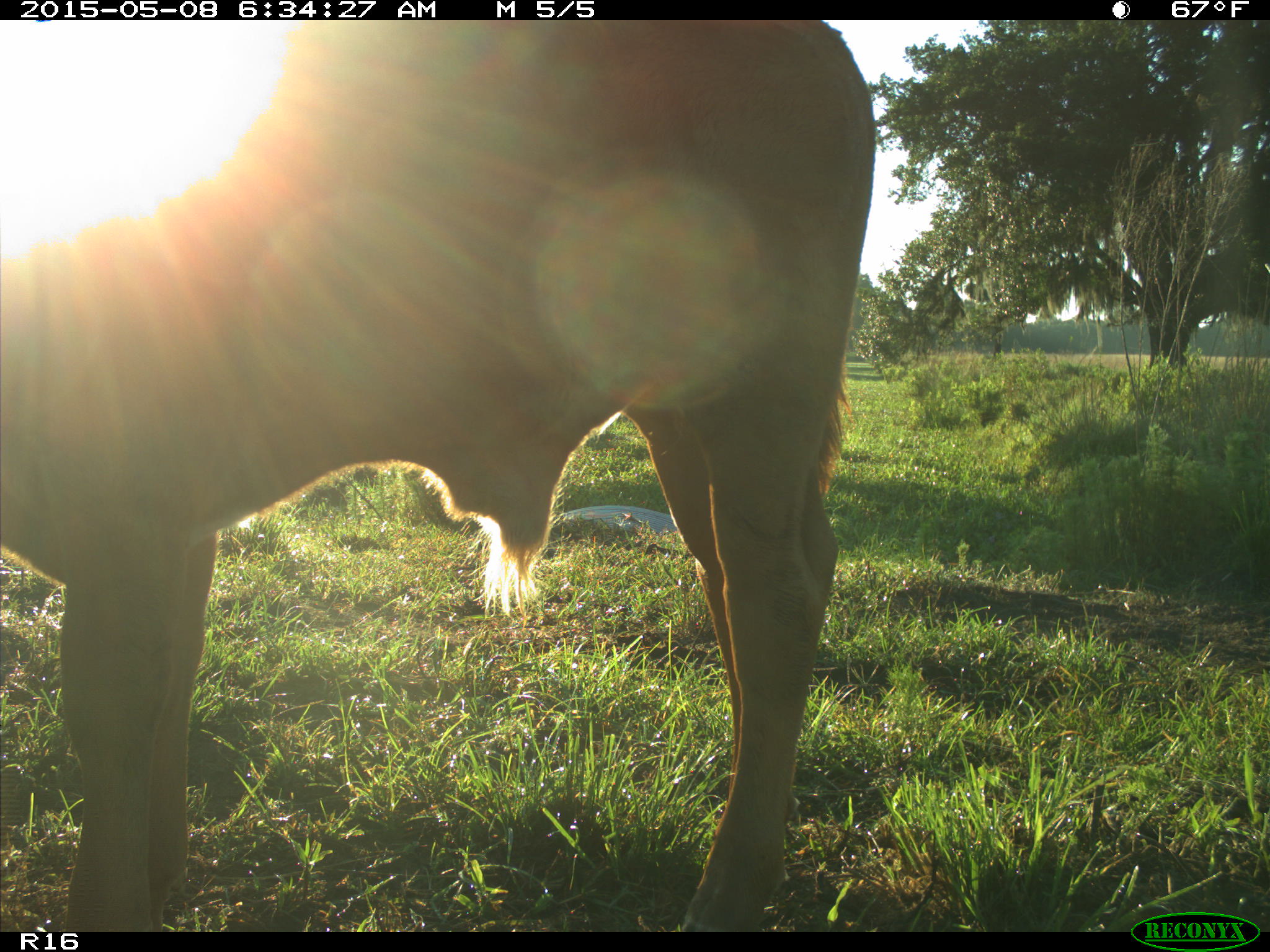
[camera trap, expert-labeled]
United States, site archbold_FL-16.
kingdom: Animalia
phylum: Chordata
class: Mammalia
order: Artiodactyla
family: Bovidae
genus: Bos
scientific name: Bos taurus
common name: domestic cow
Bos taurus (domestic cow).